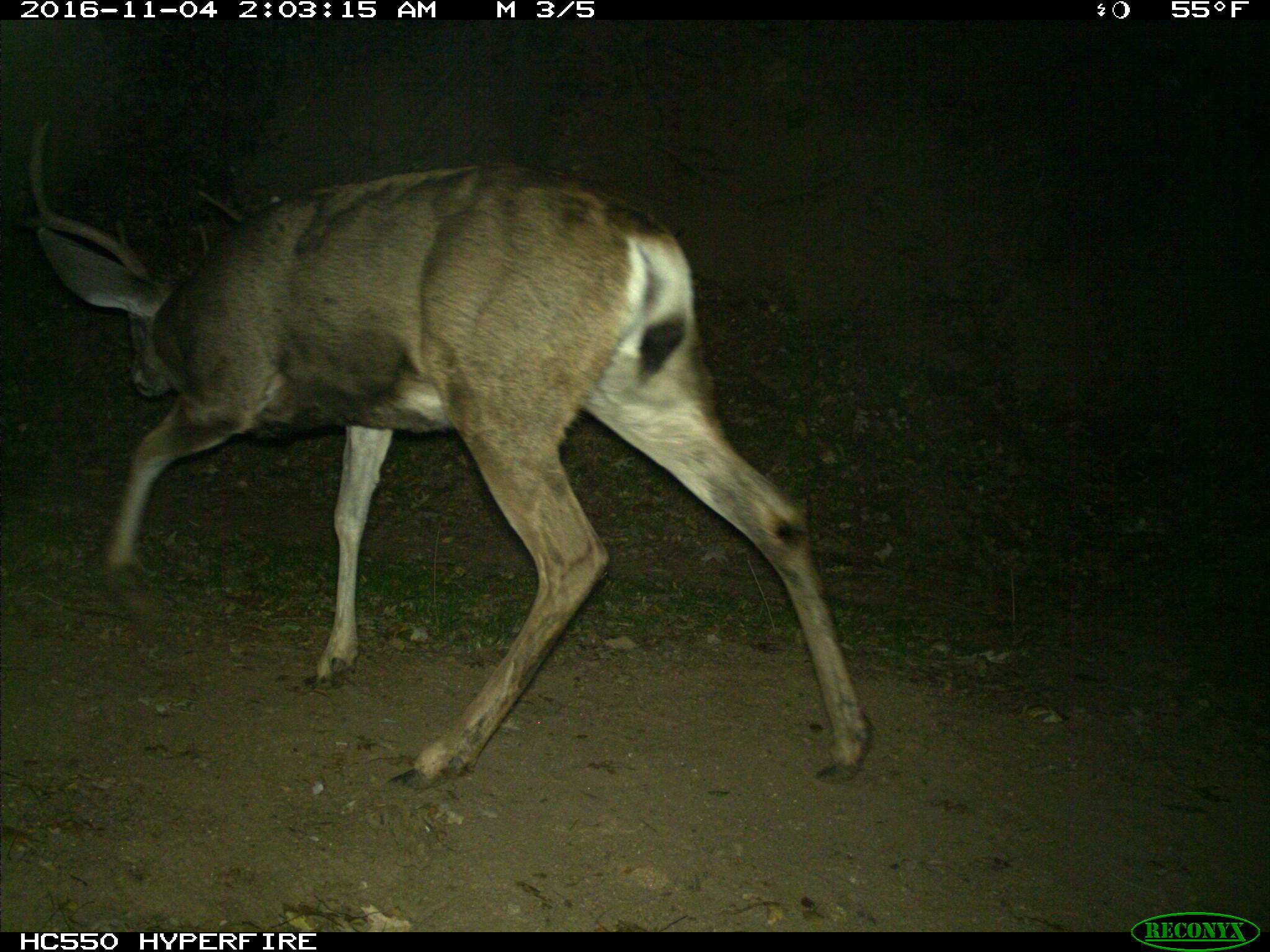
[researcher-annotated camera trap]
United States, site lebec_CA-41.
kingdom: Animalia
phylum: Chordata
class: Mammalia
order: Artiodactyla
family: Cervidae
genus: Odocoileus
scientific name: Odocoileus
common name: deer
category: unidentified deer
Unidentified deer (deer) (Odocoileus).